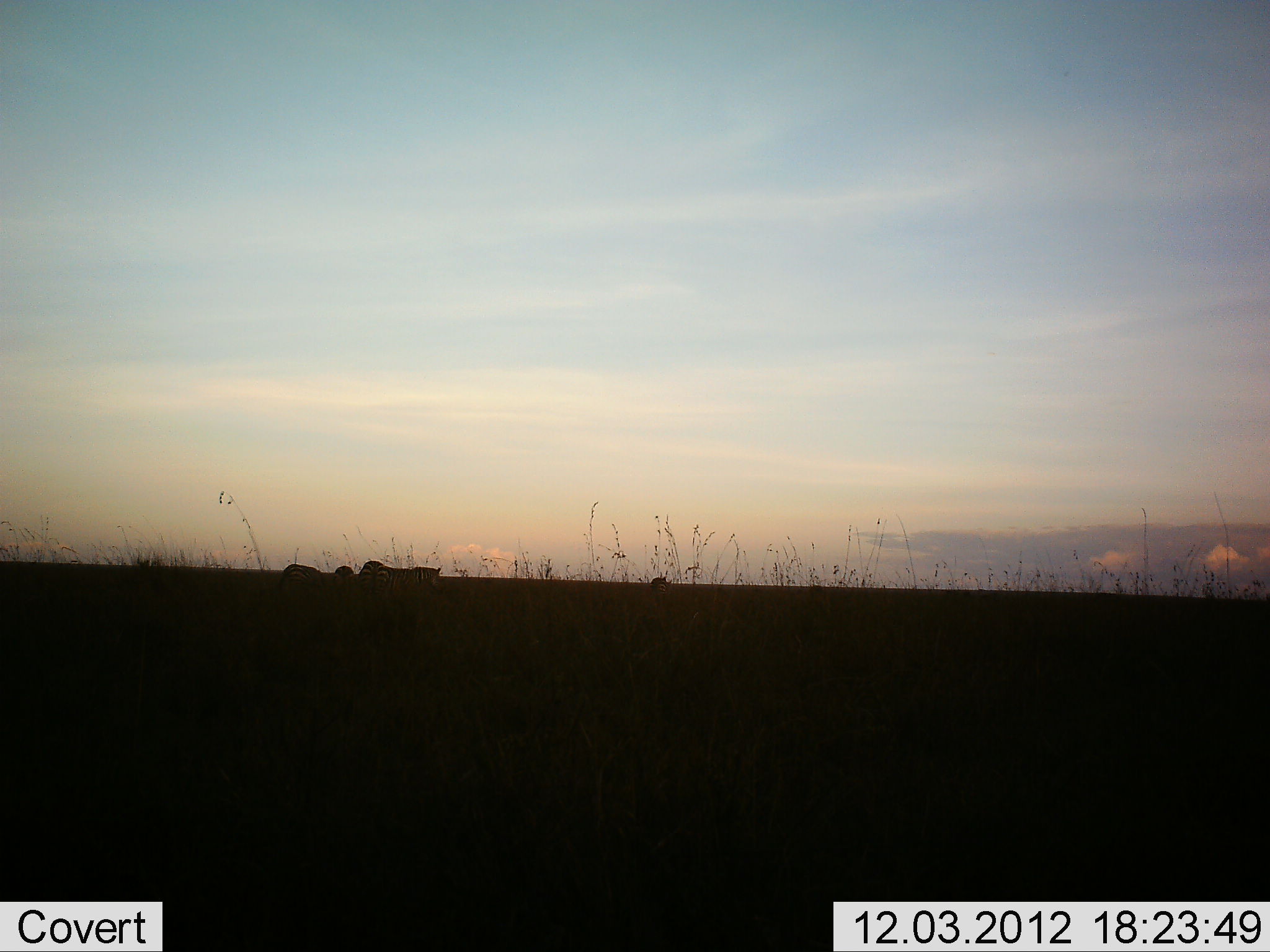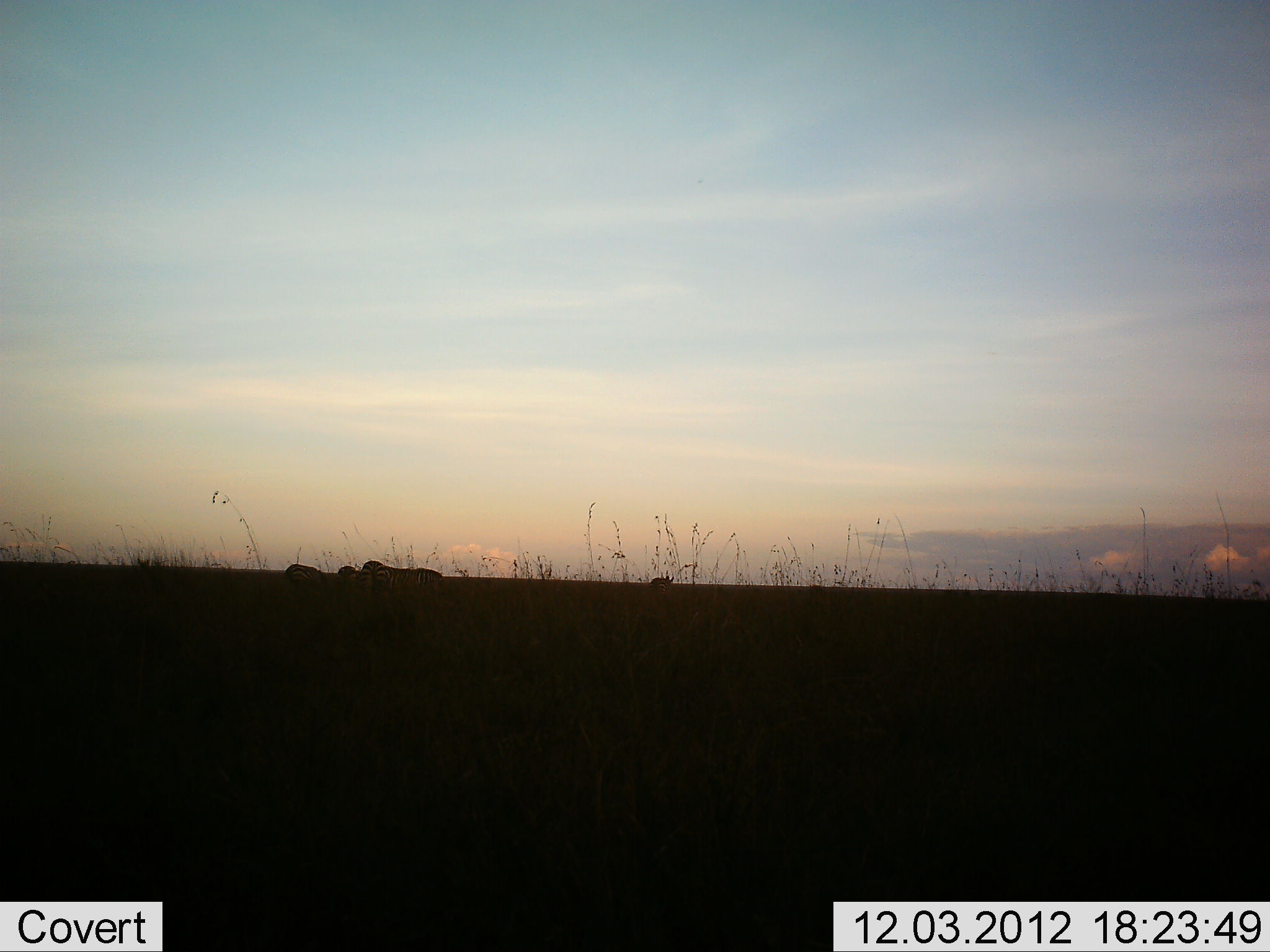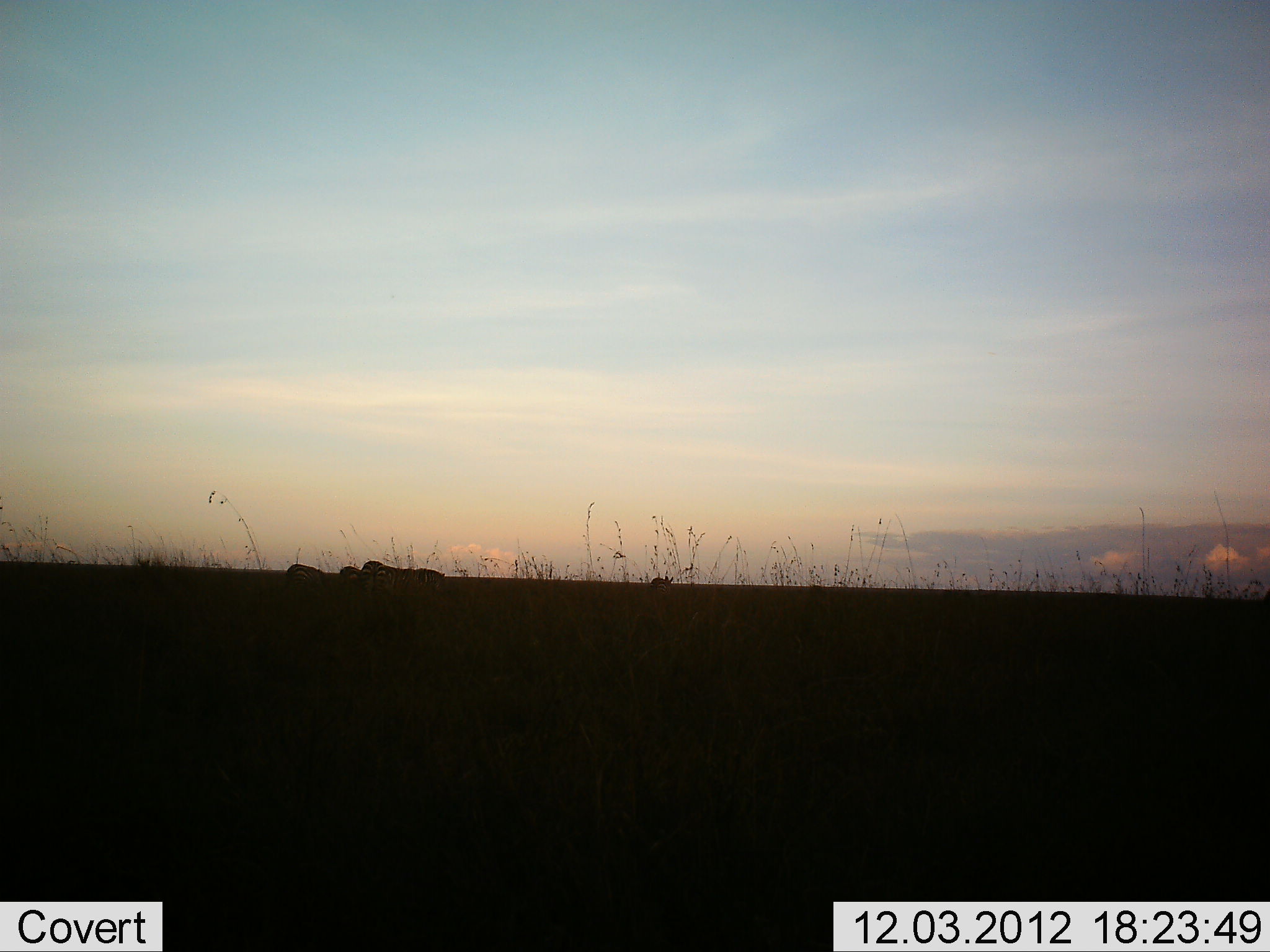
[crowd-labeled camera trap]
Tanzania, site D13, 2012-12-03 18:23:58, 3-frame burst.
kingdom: Animalia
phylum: Chordata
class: Mammalia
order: Perissodactyla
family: Equidae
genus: Equus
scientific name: Equus quagga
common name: plains zebra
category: zebra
Zebra (plains zebra) (Equus quagga), count 5. Behavior (volunteer vote fractions): standing 80%, resting 0%, moving 30%, interacting 0%. Young present (vote fraction): 0%. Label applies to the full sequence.